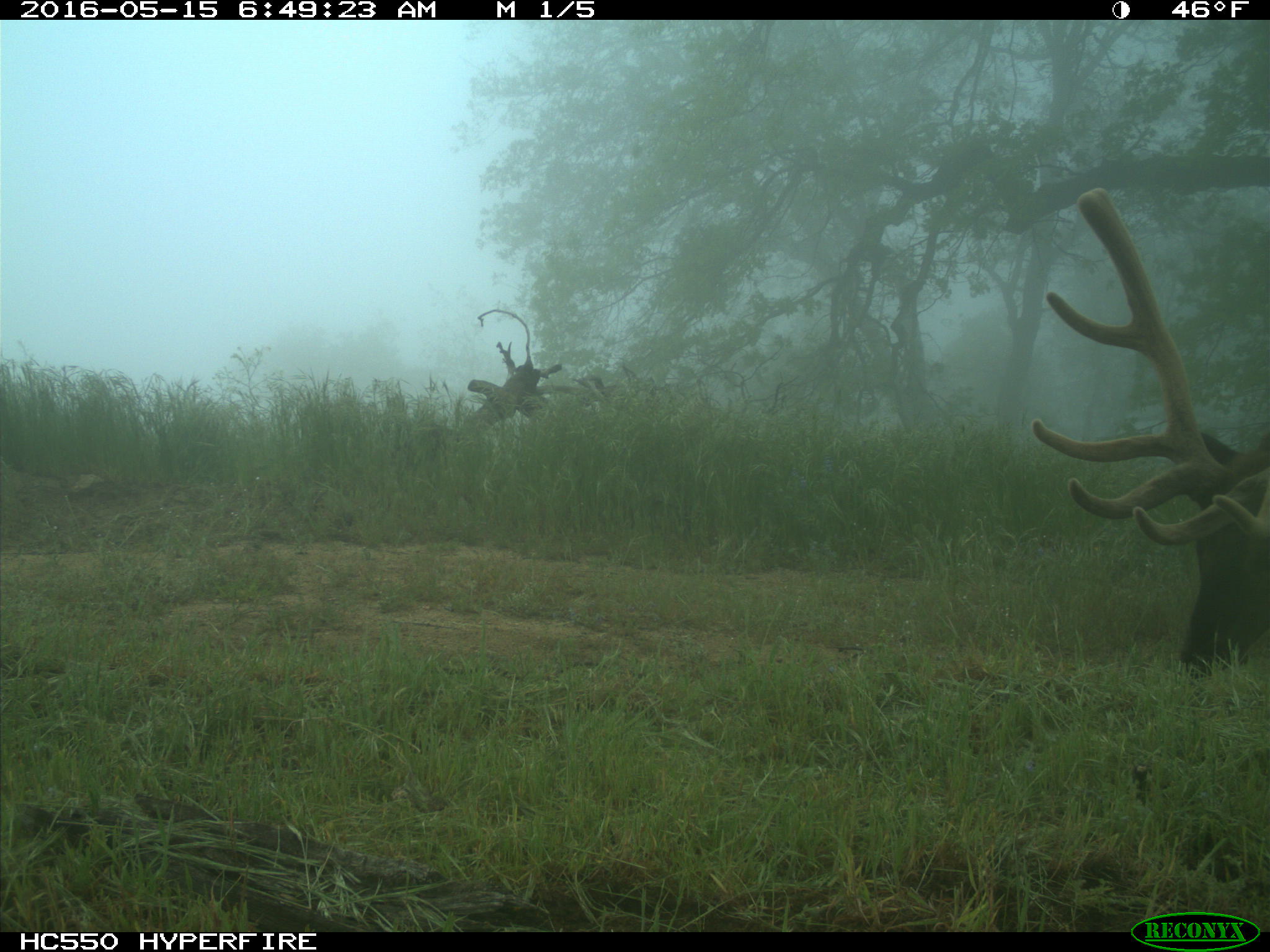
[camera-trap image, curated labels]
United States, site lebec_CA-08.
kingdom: Animalia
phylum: Chordata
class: Mammalia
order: Artiodactyla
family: Cervidae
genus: Cervus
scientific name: Cervus canadensis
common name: elk